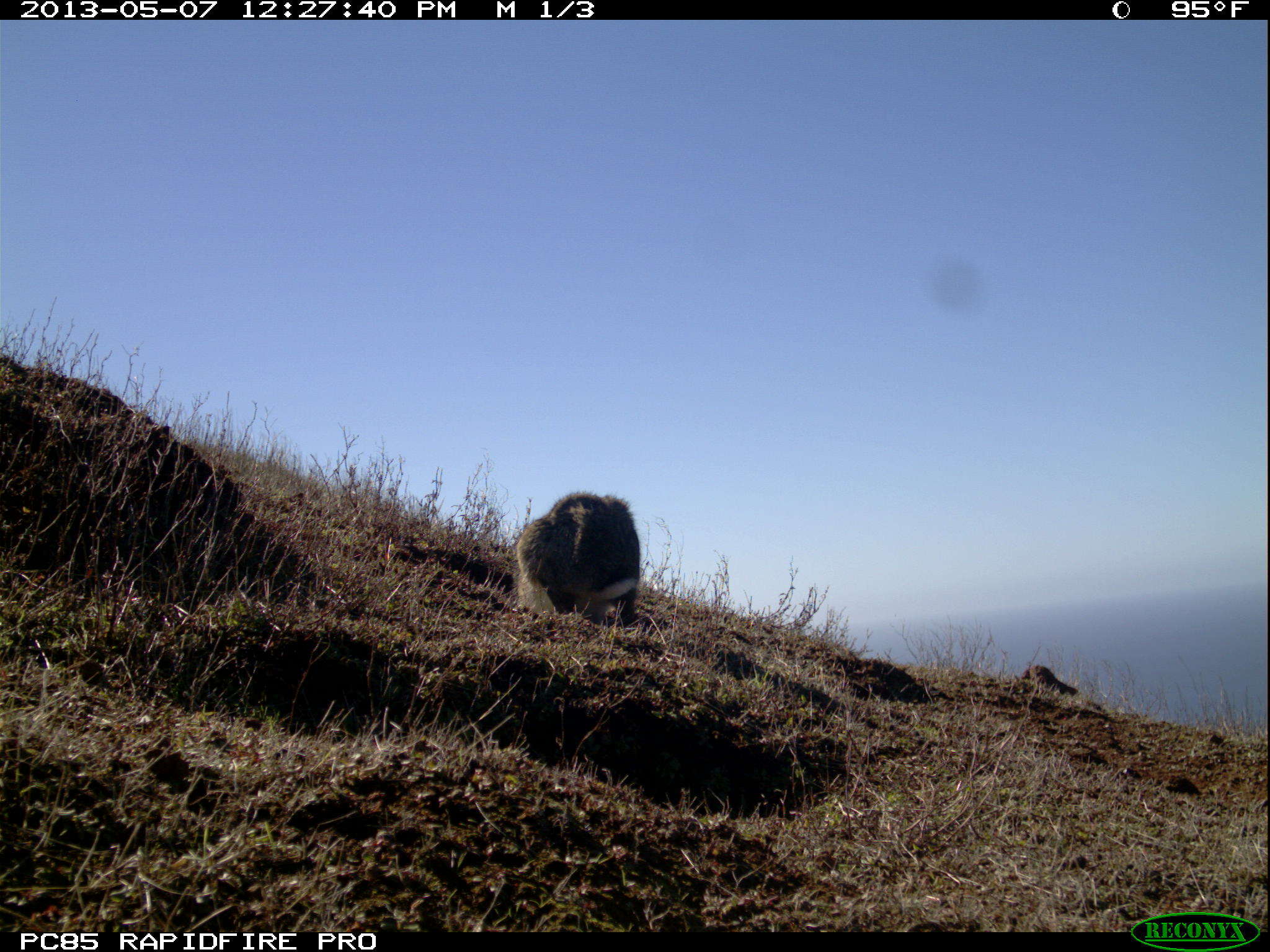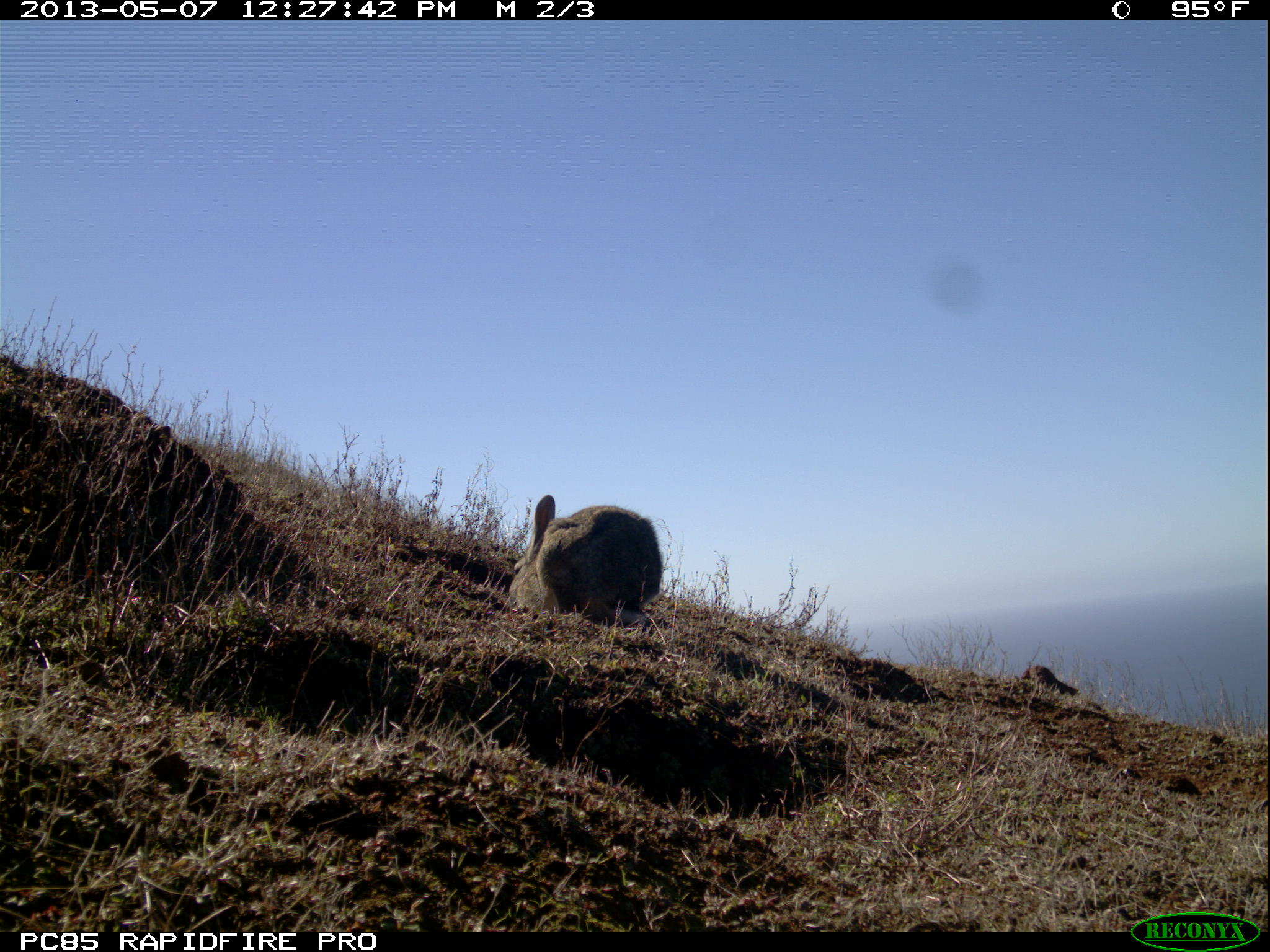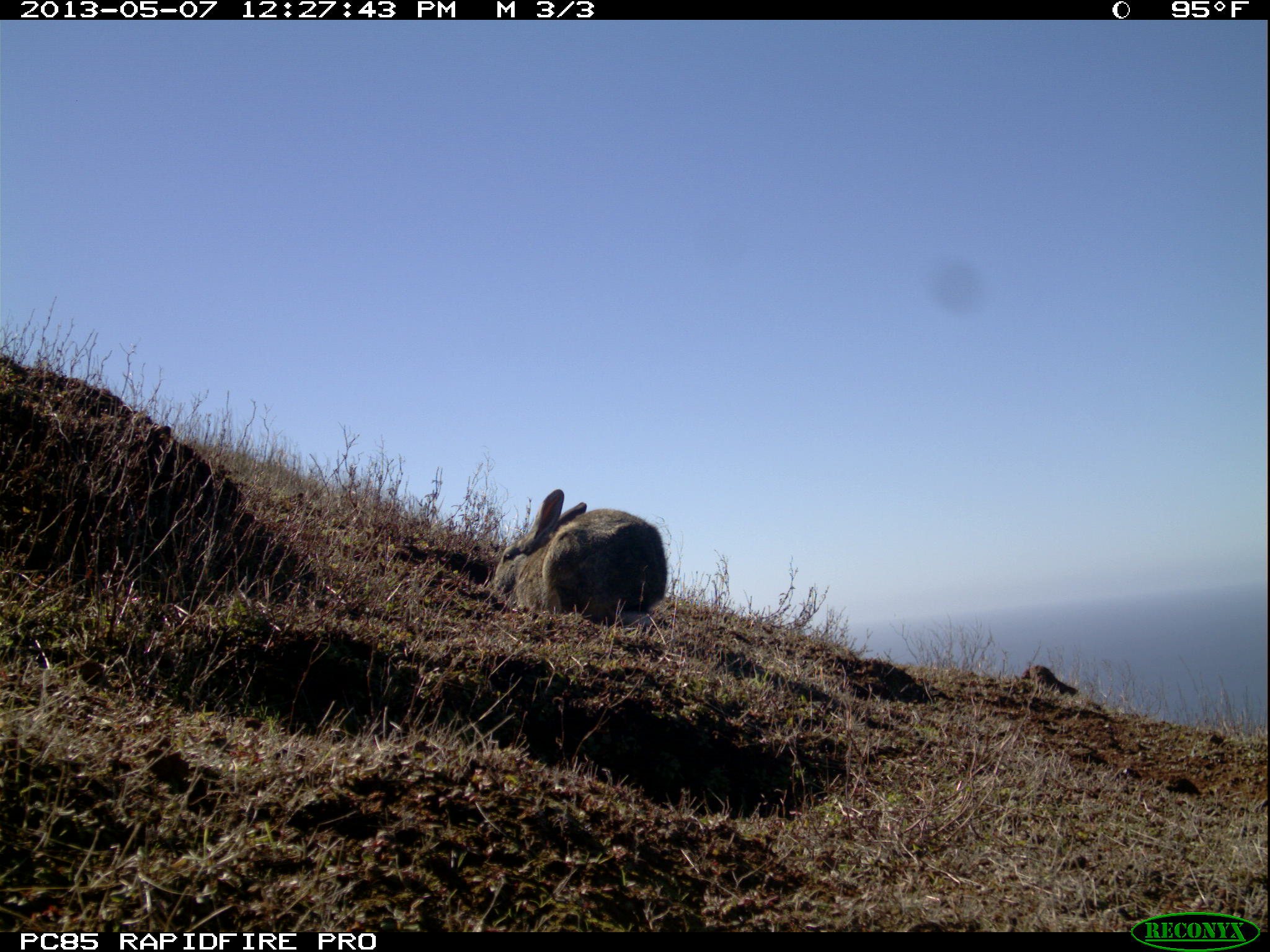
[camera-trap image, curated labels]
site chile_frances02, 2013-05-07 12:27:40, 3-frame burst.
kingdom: Animalia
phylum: Chordata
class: Mammalia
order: Lagomorpha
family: Leporidae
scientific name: Leporidae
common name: rabbits and hares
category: rabbit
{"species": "rabbit (rabbits and hares) (Leporidae)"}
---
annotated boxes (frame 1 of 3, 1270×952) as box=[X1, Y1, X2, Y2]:
rabbit: box=[506, 490, 642, 629]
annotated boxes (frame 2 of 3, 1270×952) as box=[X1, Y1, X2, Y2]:
rabbit: box=[504, 493, 665, 628]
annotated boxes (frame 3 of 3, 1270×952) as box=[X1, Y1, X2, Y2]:
rabbit: box=[488, 488, 668, 629]